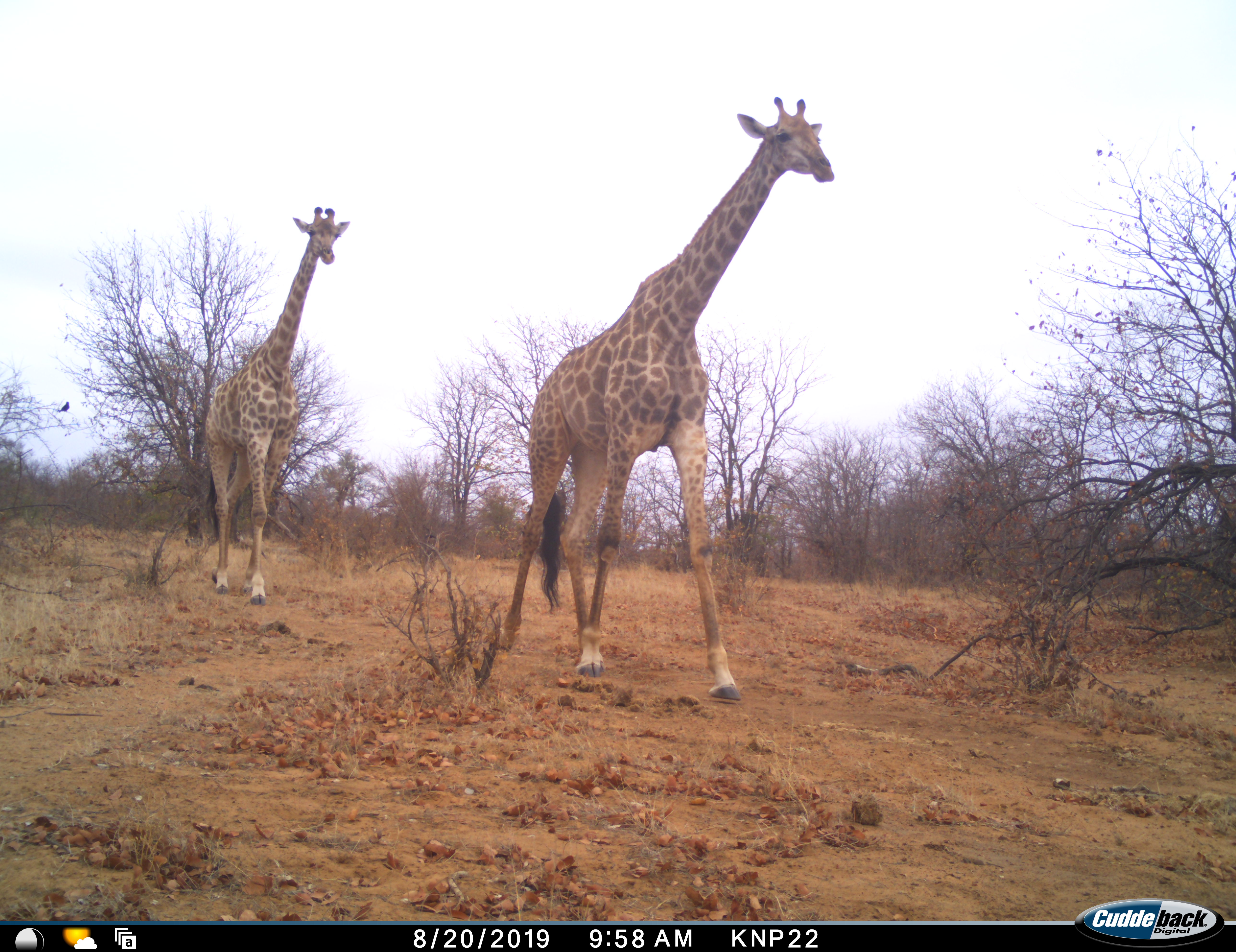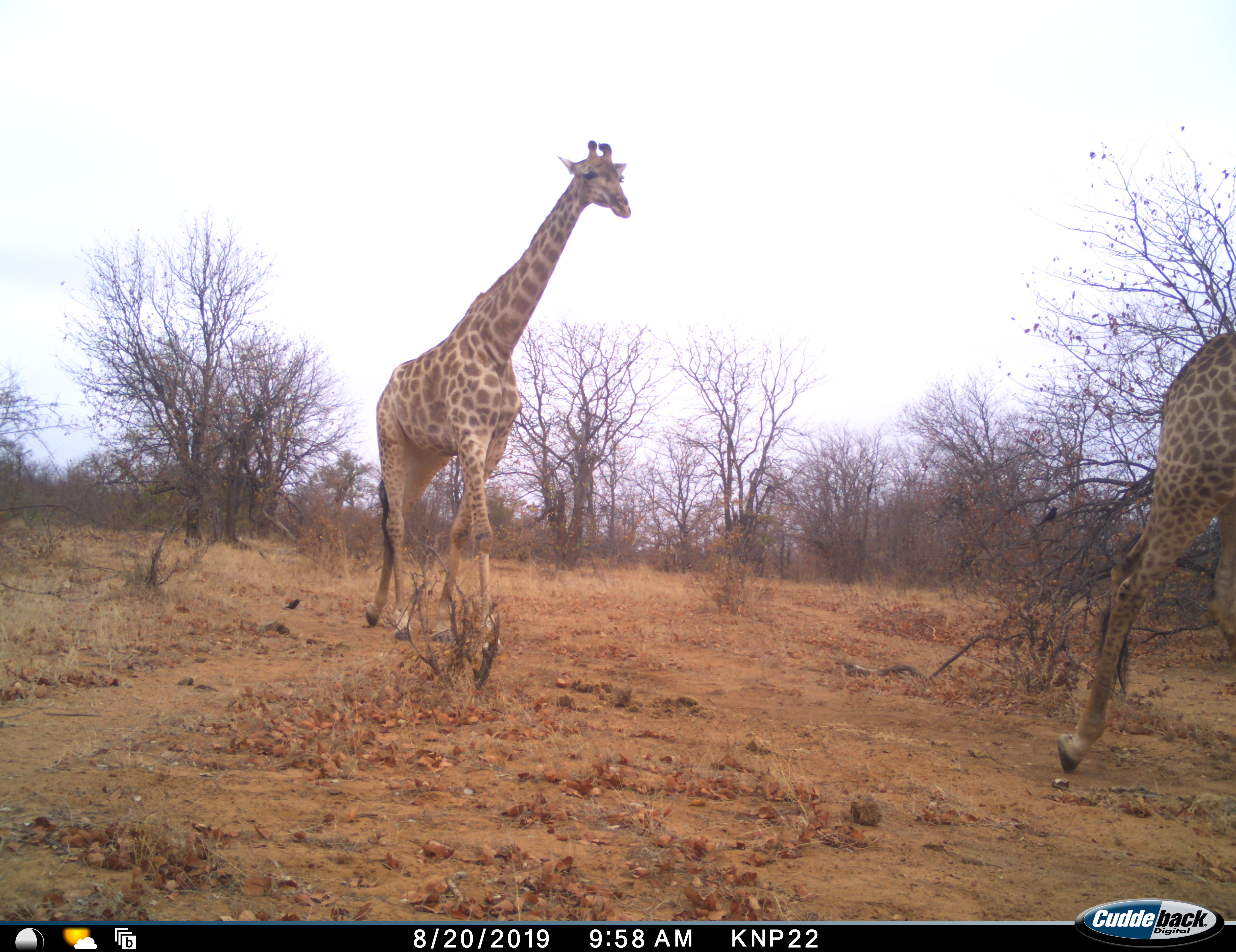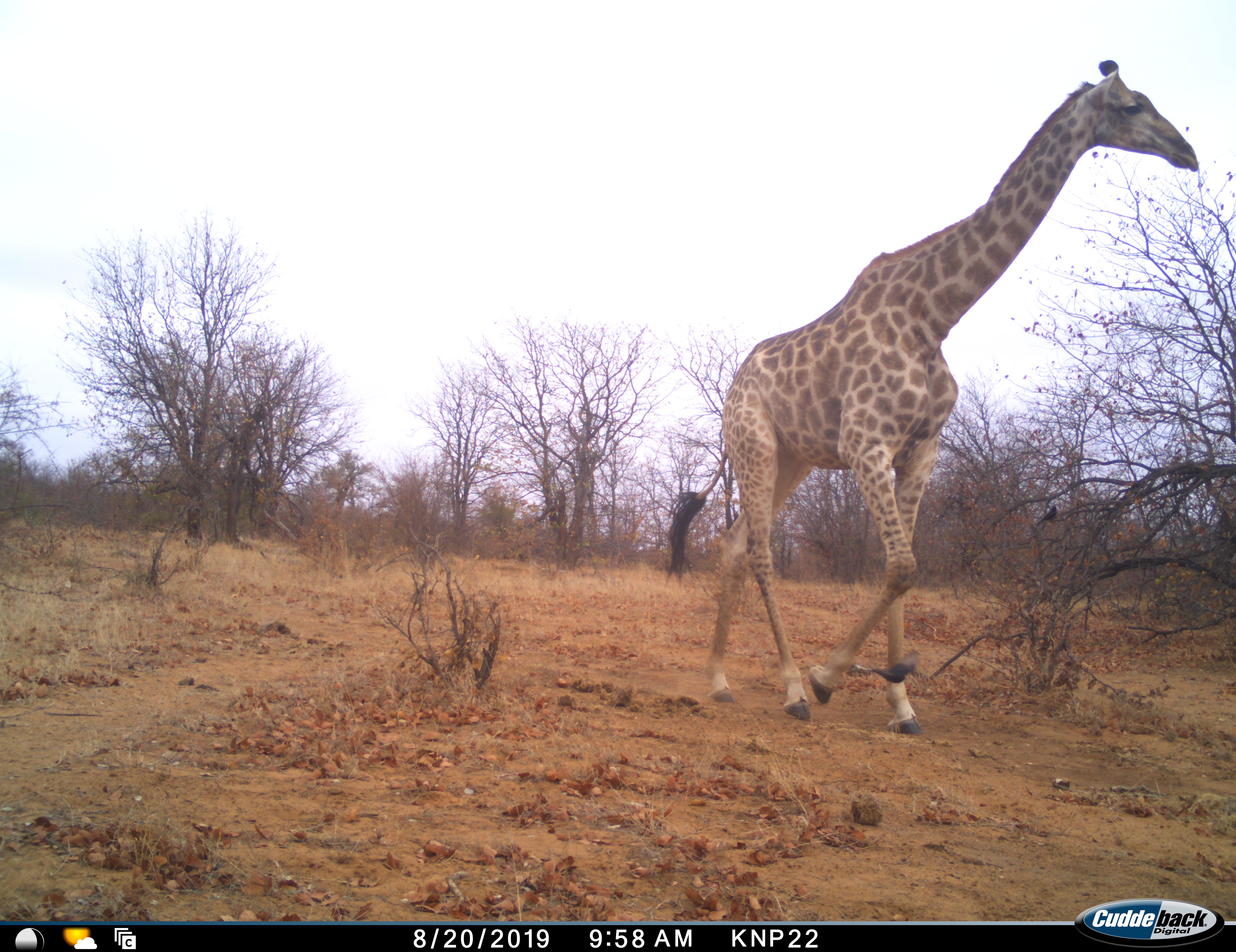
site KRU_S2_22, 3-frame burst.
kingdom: Animalia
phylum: Chordata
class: Mammalia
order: Artiodactyla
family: Giraffidae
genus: Giraffa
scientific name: Giraffa camelopardalis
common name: giraffe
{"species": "giraffe (Giraffa camelopardalis)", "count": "2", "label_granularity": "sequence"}